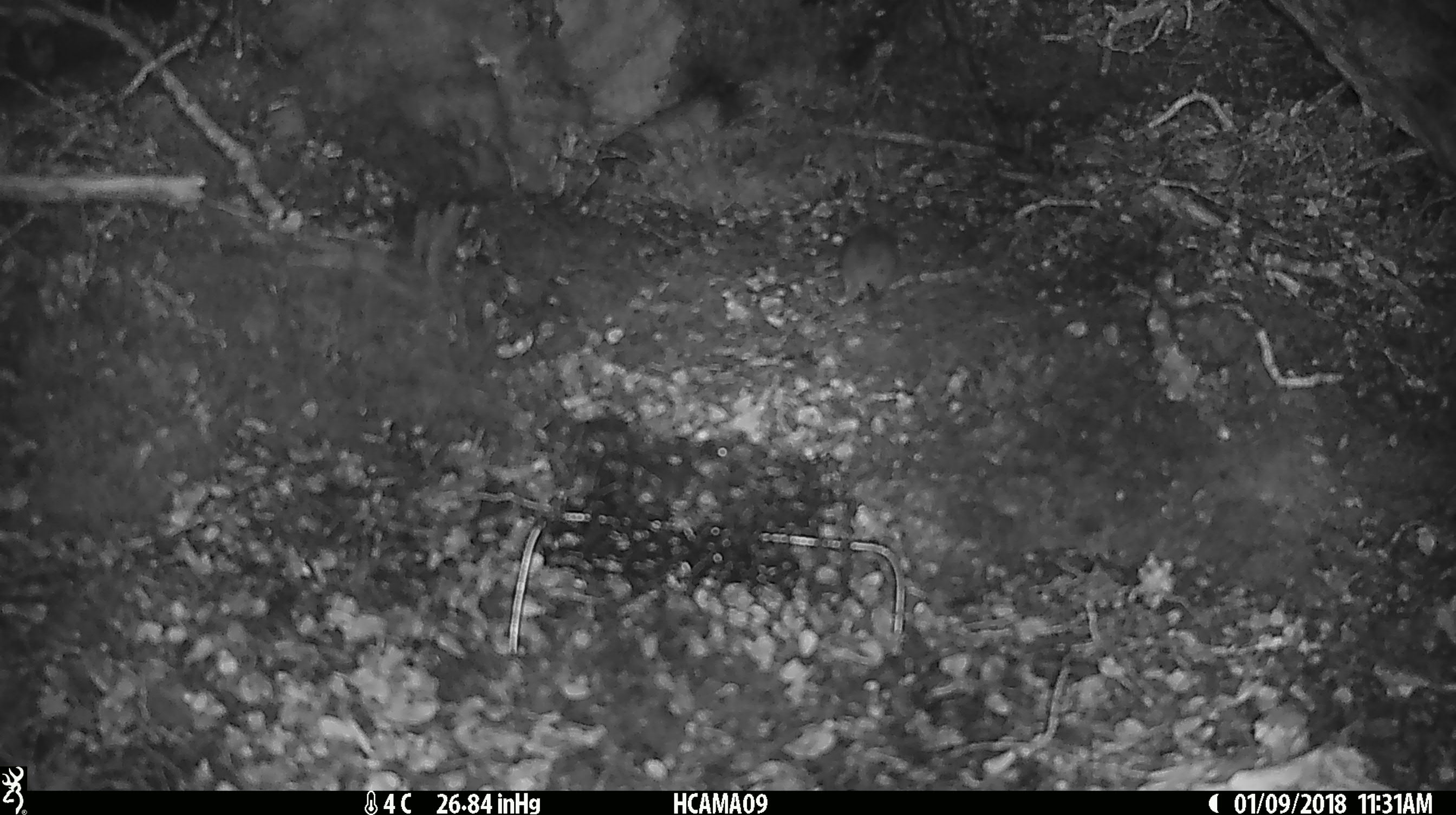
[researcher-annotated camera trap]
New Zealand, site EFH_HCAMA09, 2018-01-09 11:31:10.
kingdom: Animalia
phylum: Chordata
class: Mammalia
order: Rodentia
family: Muridae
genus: Mus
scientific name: Mus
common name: mouse